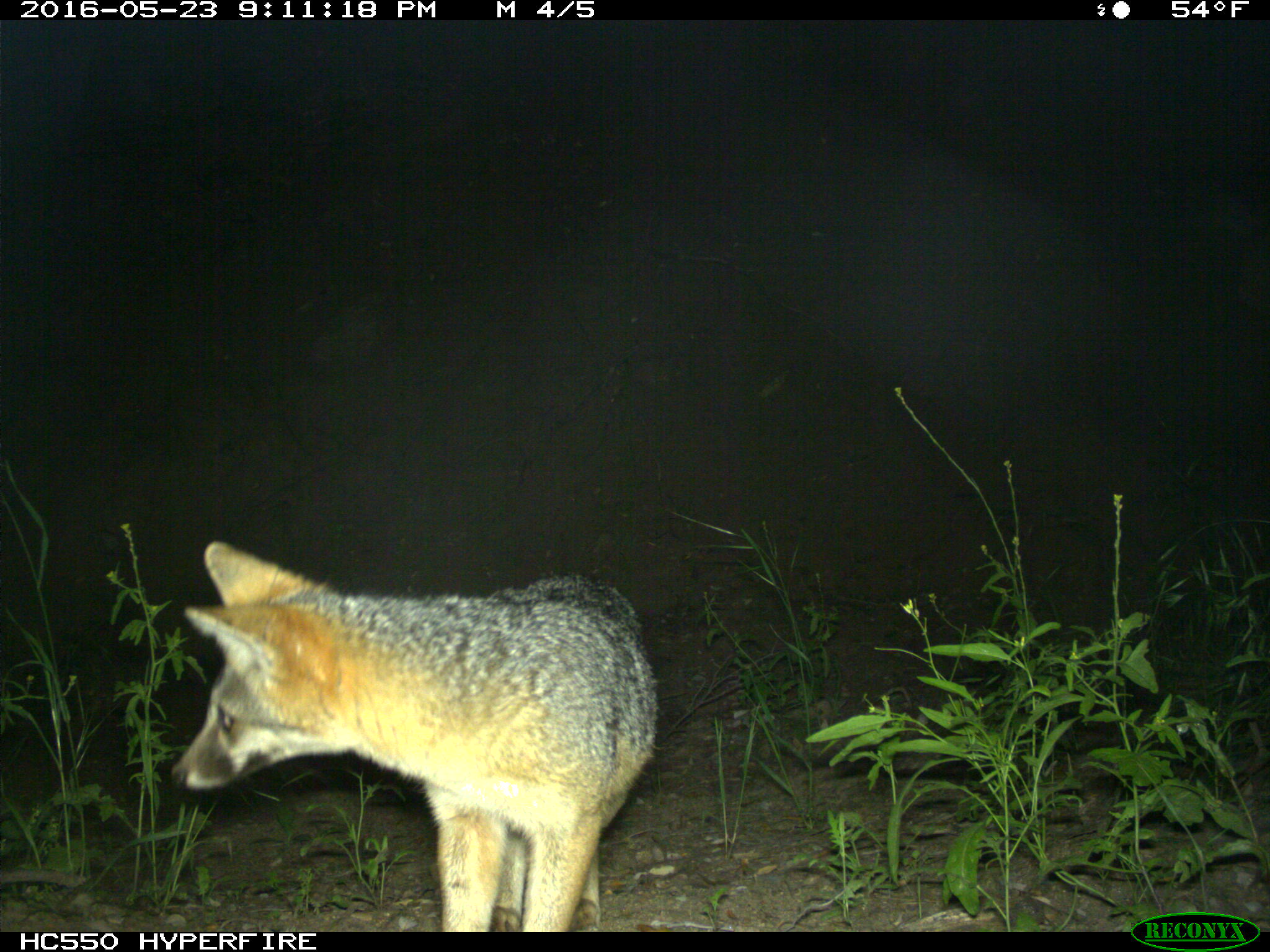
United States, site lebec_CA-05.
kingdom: Animalia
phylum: Chordata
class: Mammalia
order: Carnivora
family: Canidae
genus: Urocyon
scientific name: Urocyon cinereoargenteus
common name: gray fox